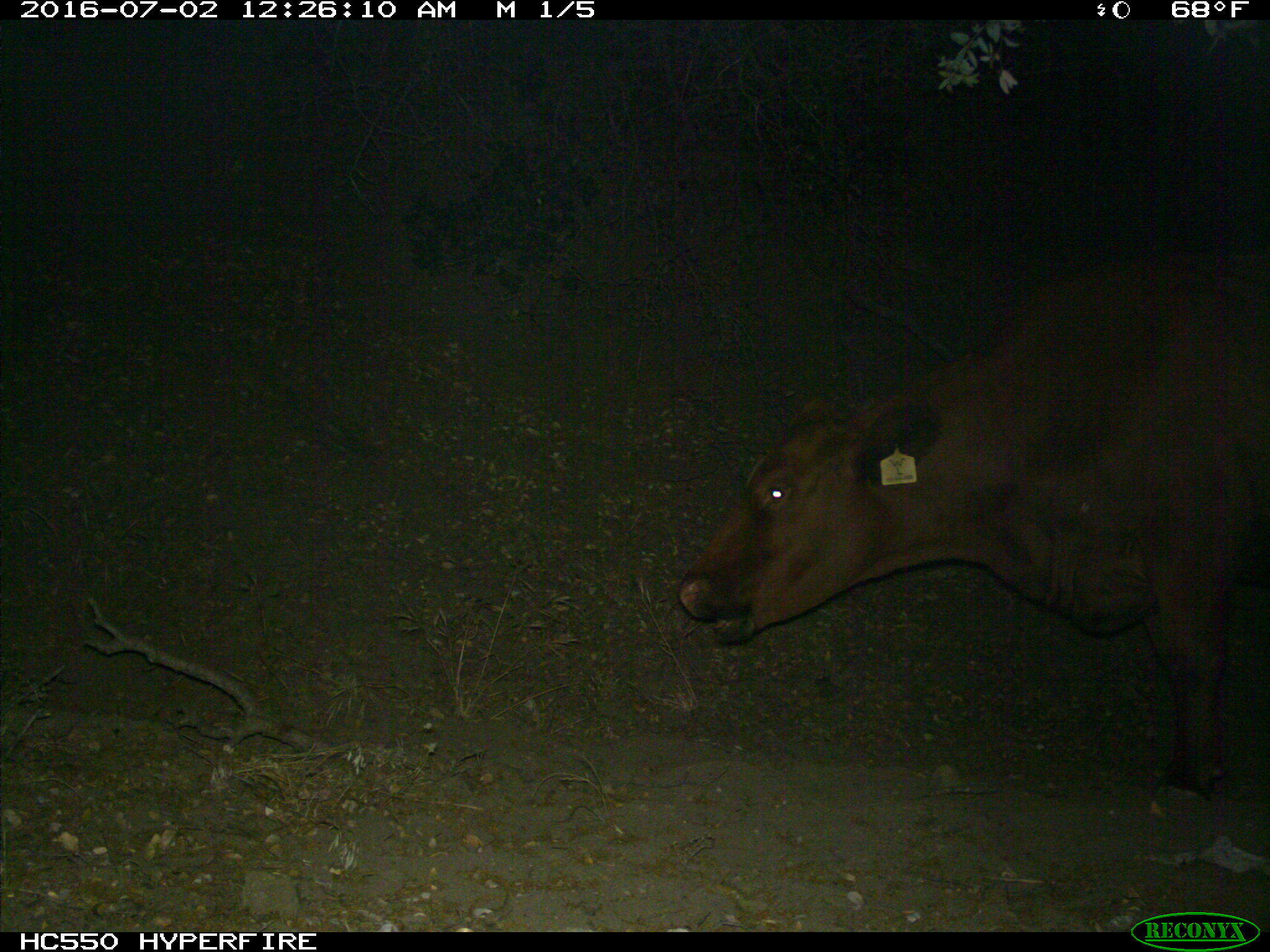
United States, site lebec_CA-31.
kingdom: Animalia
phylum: Chordata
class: Mammalia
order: Artiodactyla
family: Bovidae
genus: Bos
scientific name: Bos taurus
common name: domestic cow